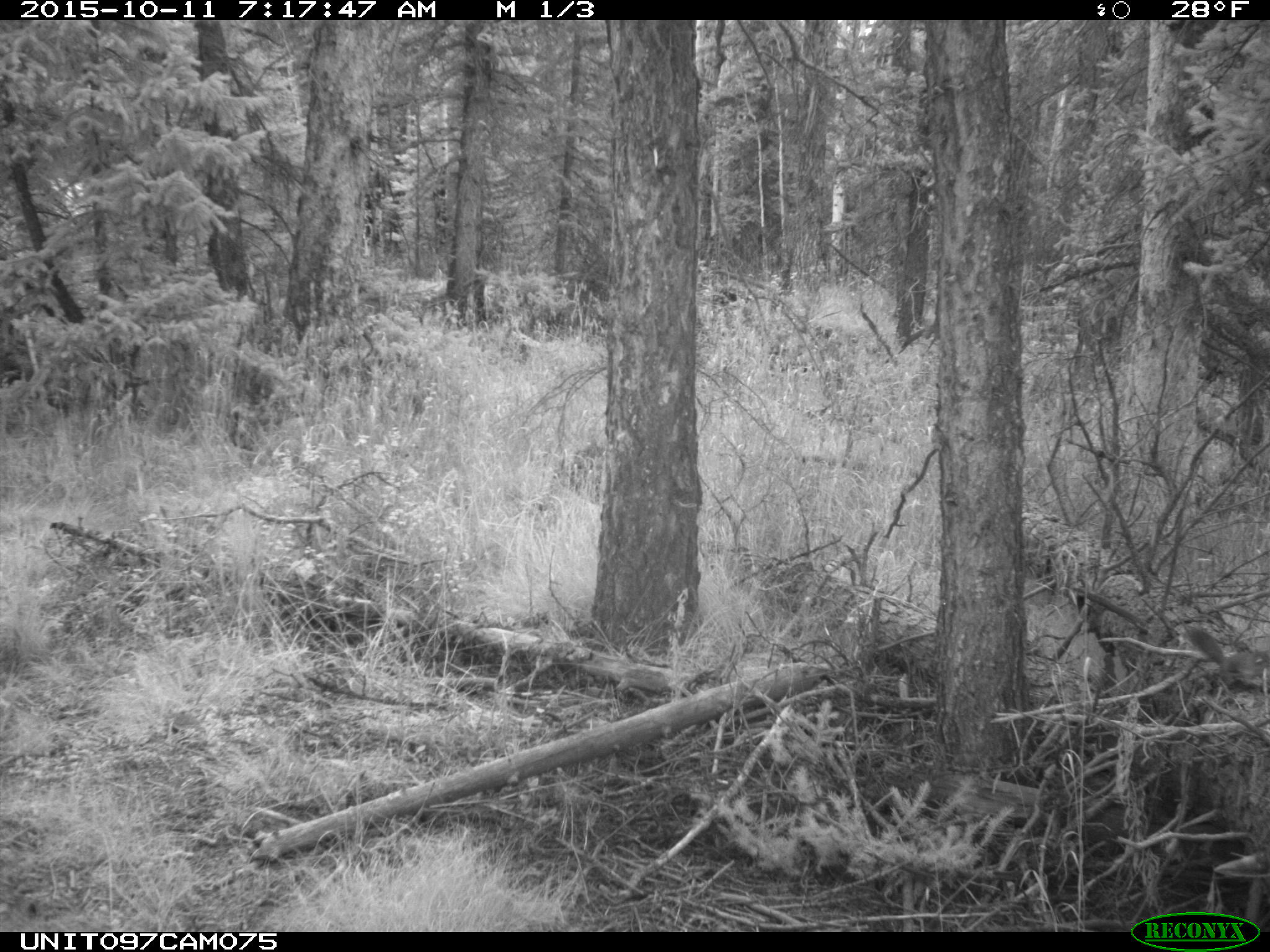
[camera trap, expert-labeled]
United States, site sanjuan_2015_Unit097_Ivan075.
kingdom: Animalia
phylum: Chordata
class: Mammalia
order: Rodentia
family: Sciuridae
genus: Tamiasciurus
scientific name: Tamiasciurus hudsonicus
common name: american red squirrel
Tamiasciurus hudsonicus (american red squirrel).